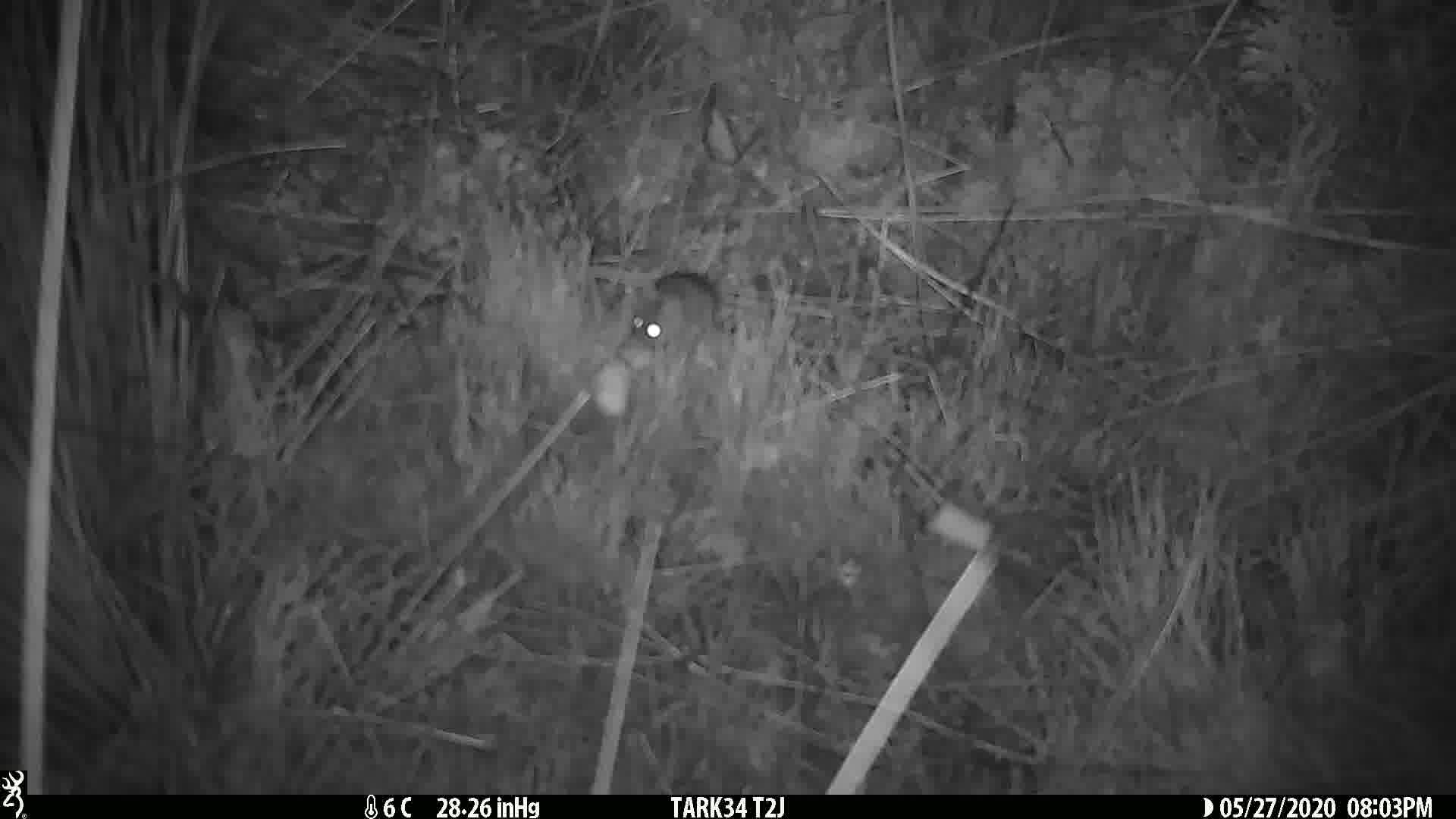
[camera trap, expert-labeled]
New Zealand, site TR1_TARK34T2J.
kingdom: Animalia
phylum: Chordata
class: Mammalia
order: Rodentia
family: Muridae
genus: Mus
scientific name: Mus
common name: mouse